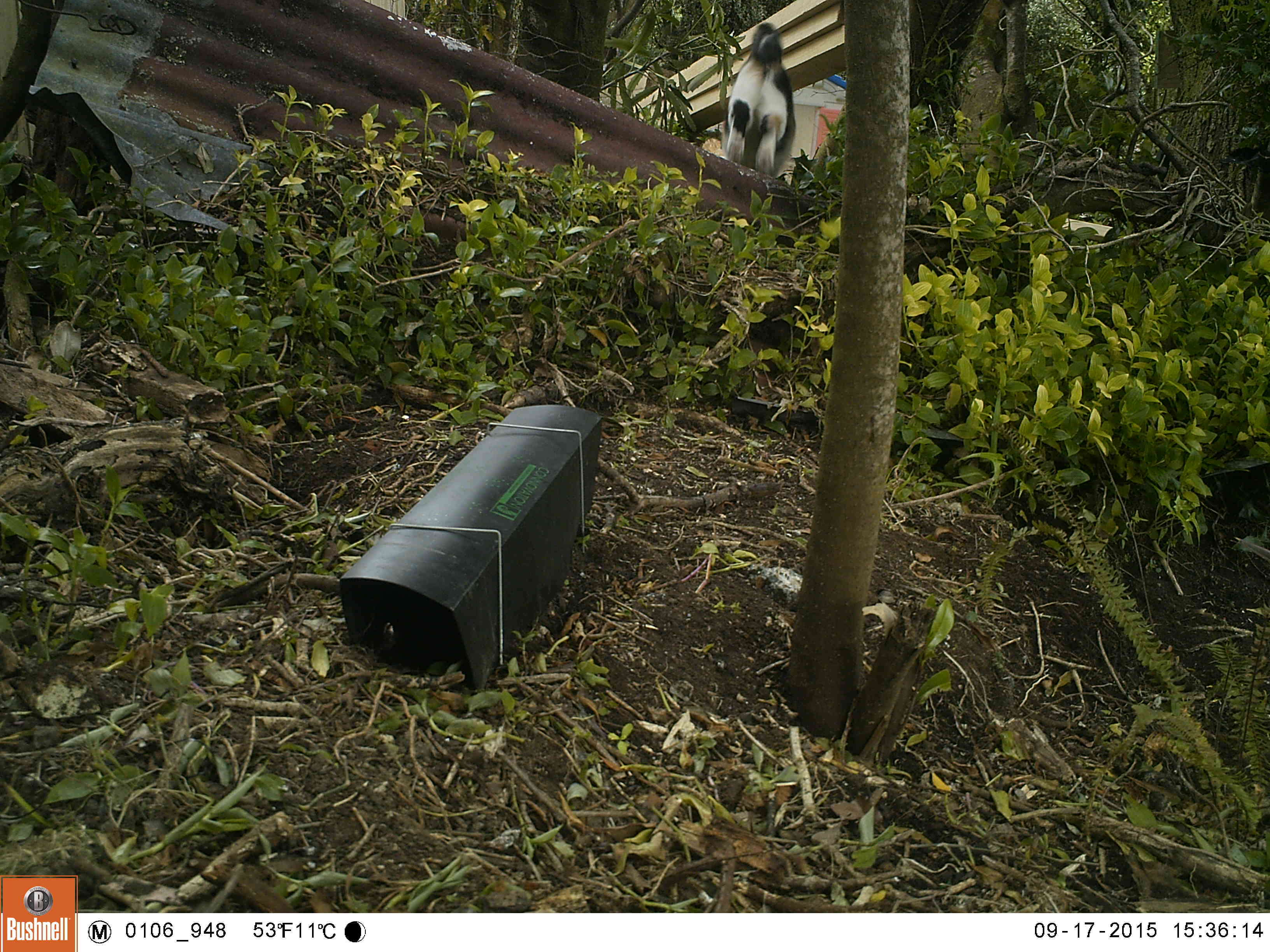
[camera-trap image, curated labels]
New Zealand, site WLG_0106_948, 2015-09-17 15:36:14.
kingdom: Animalia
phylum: Chordata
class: Mammalia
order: Carnivora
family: Felidae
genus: Felis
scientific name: Felis catus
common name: domestic cat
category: cat